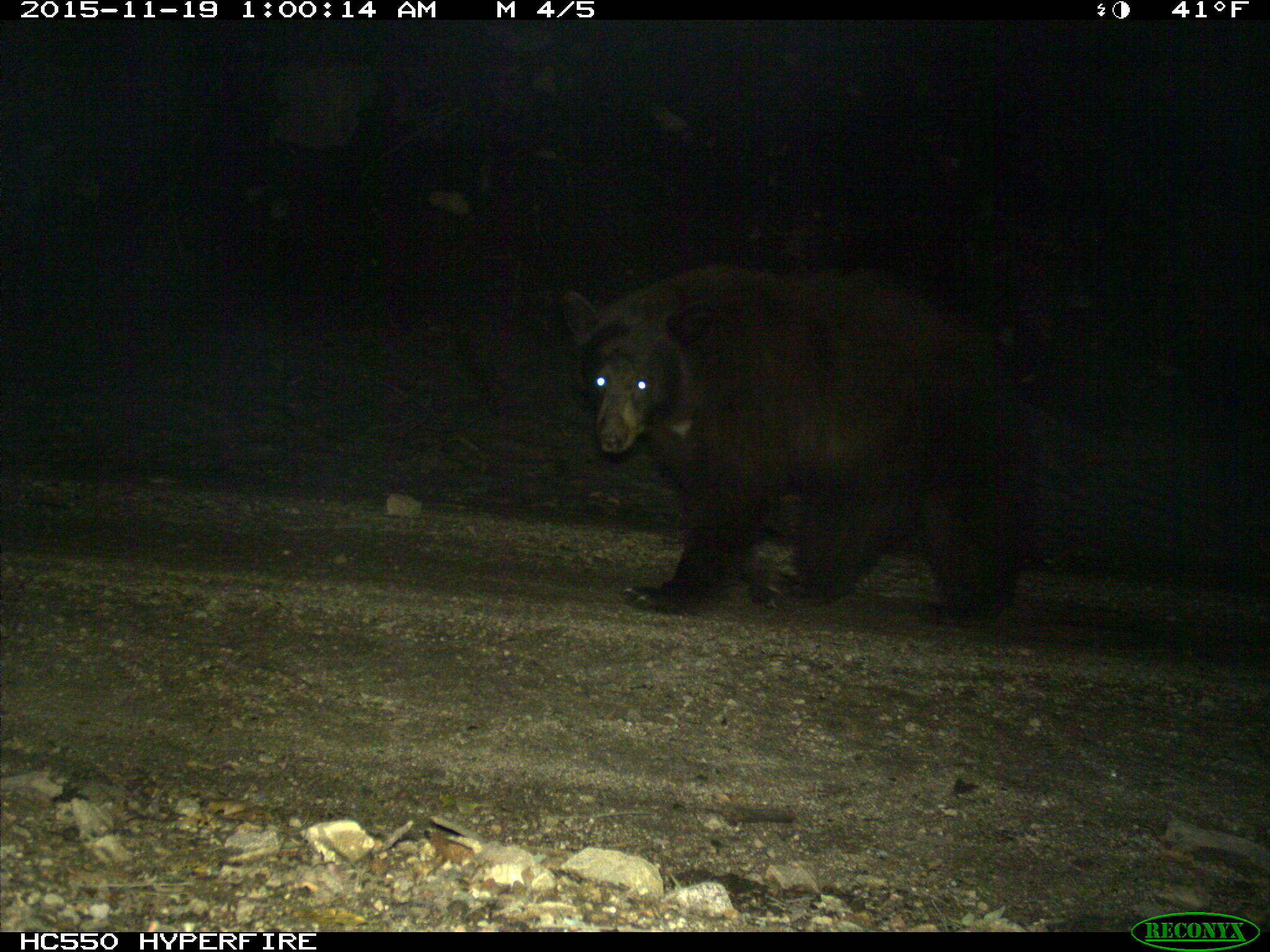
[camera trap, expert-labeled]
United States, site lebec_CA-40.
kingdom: Animalia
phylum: Chordata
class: Mammalia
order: Carnivora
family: Ursidae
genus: Ursus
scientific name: Ursus americanus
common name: american black bear